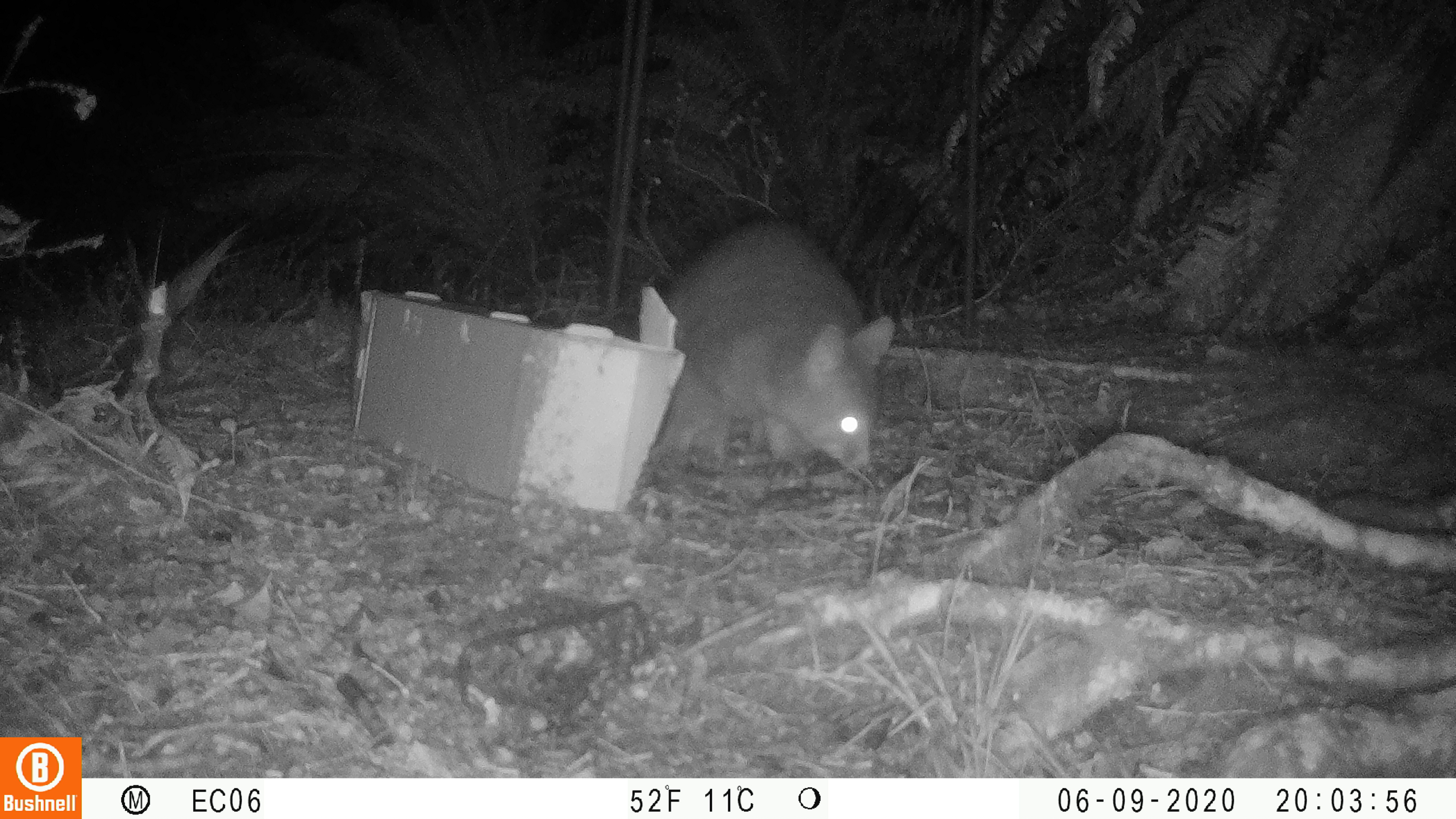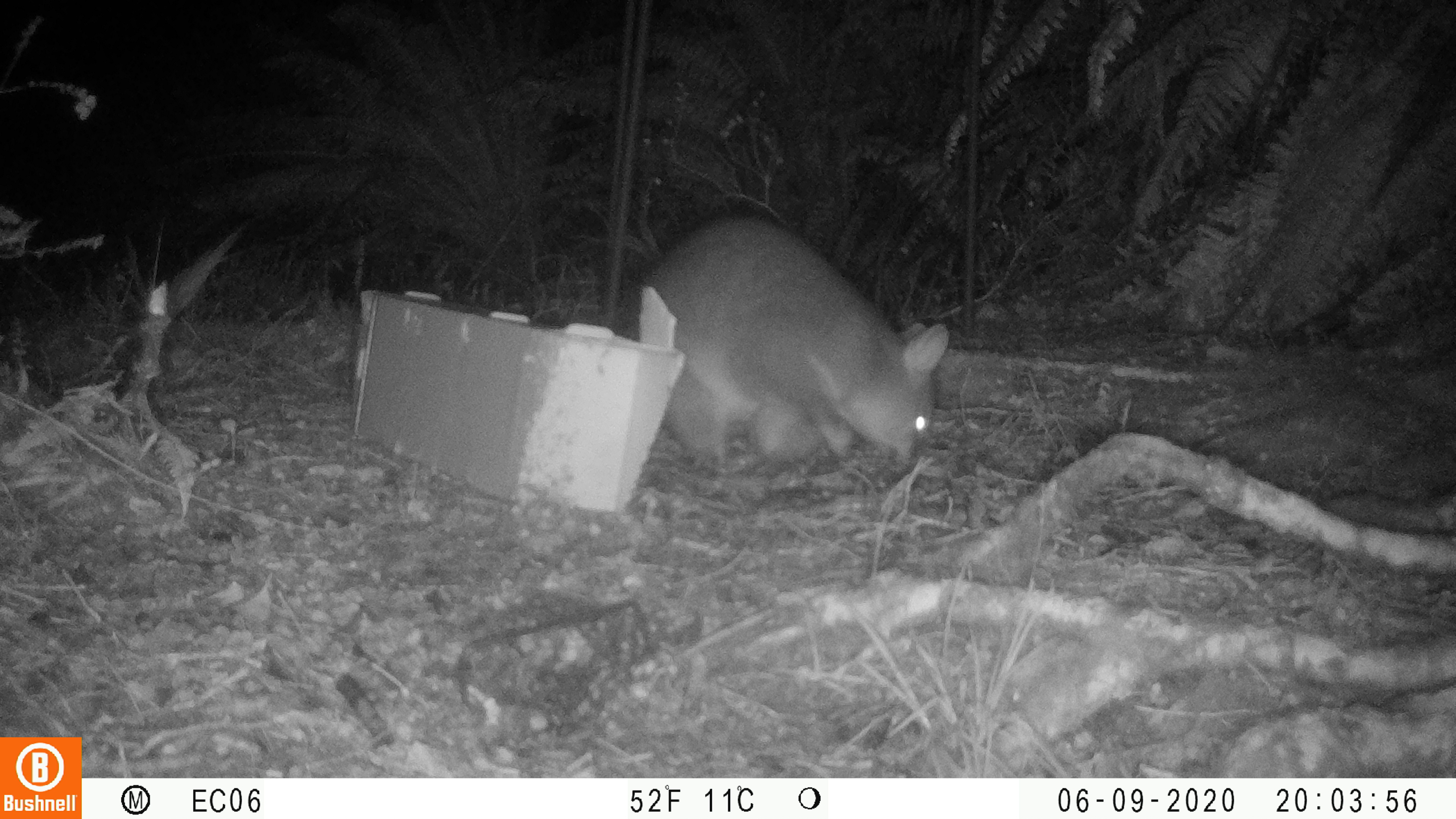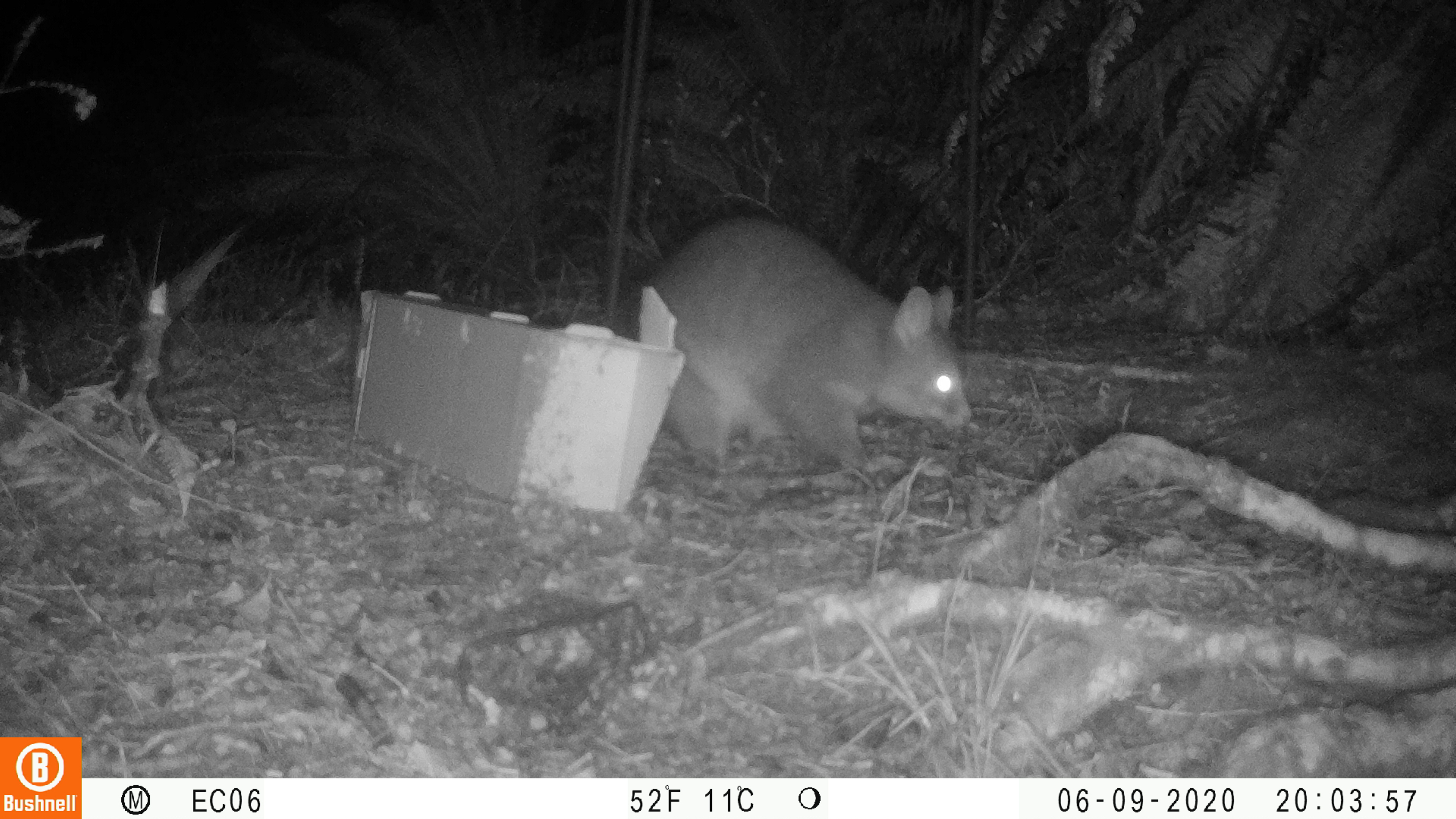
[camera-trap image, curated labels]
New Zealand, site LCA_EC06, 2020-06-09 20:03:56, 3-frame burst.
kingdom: Animalia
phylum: Chordata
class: Mammalia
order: Diprotodontia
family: Phalangeridae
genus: Trichosurus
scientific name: Trichosurus vulpecula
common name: common brushtail possum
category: possum